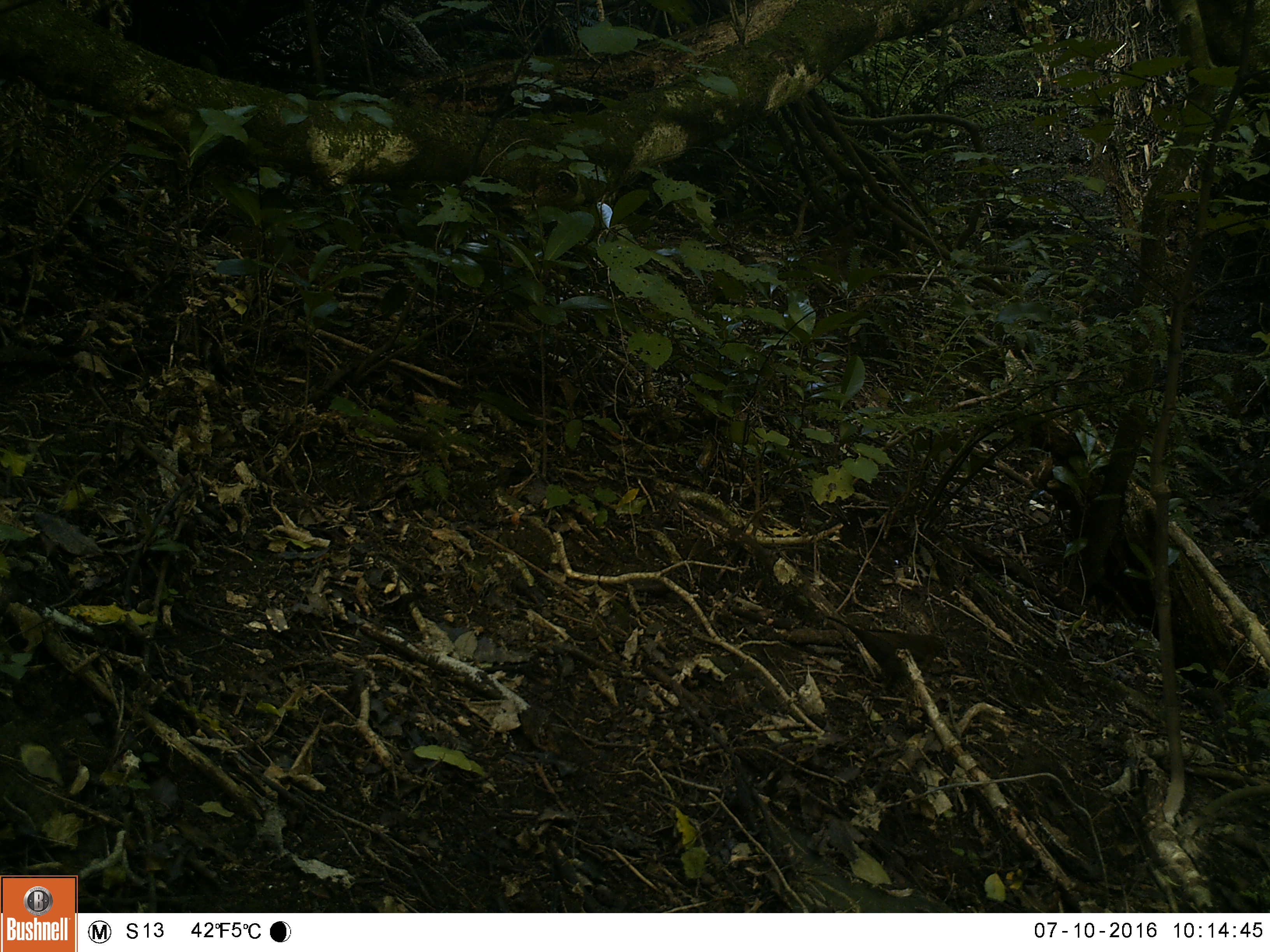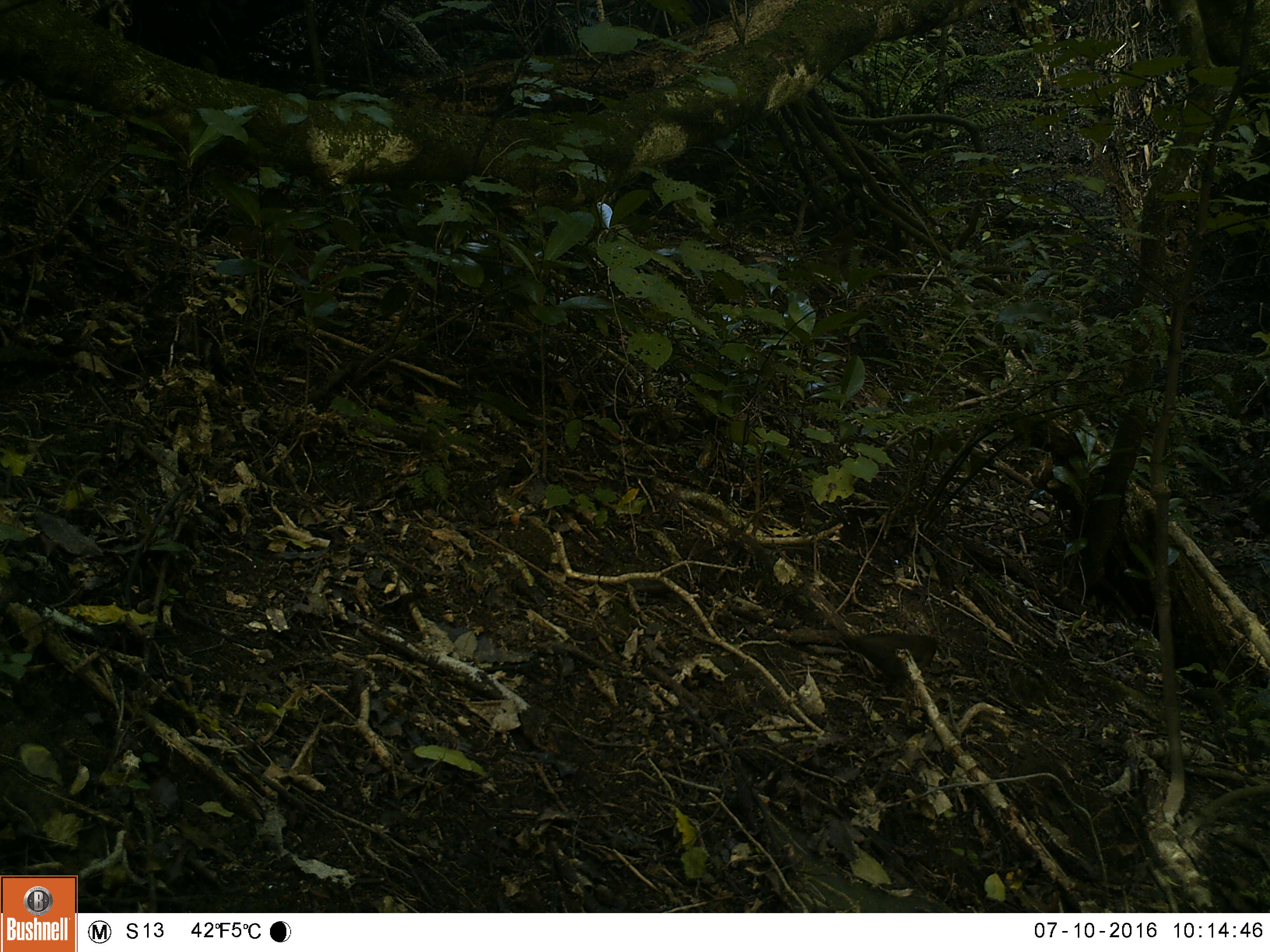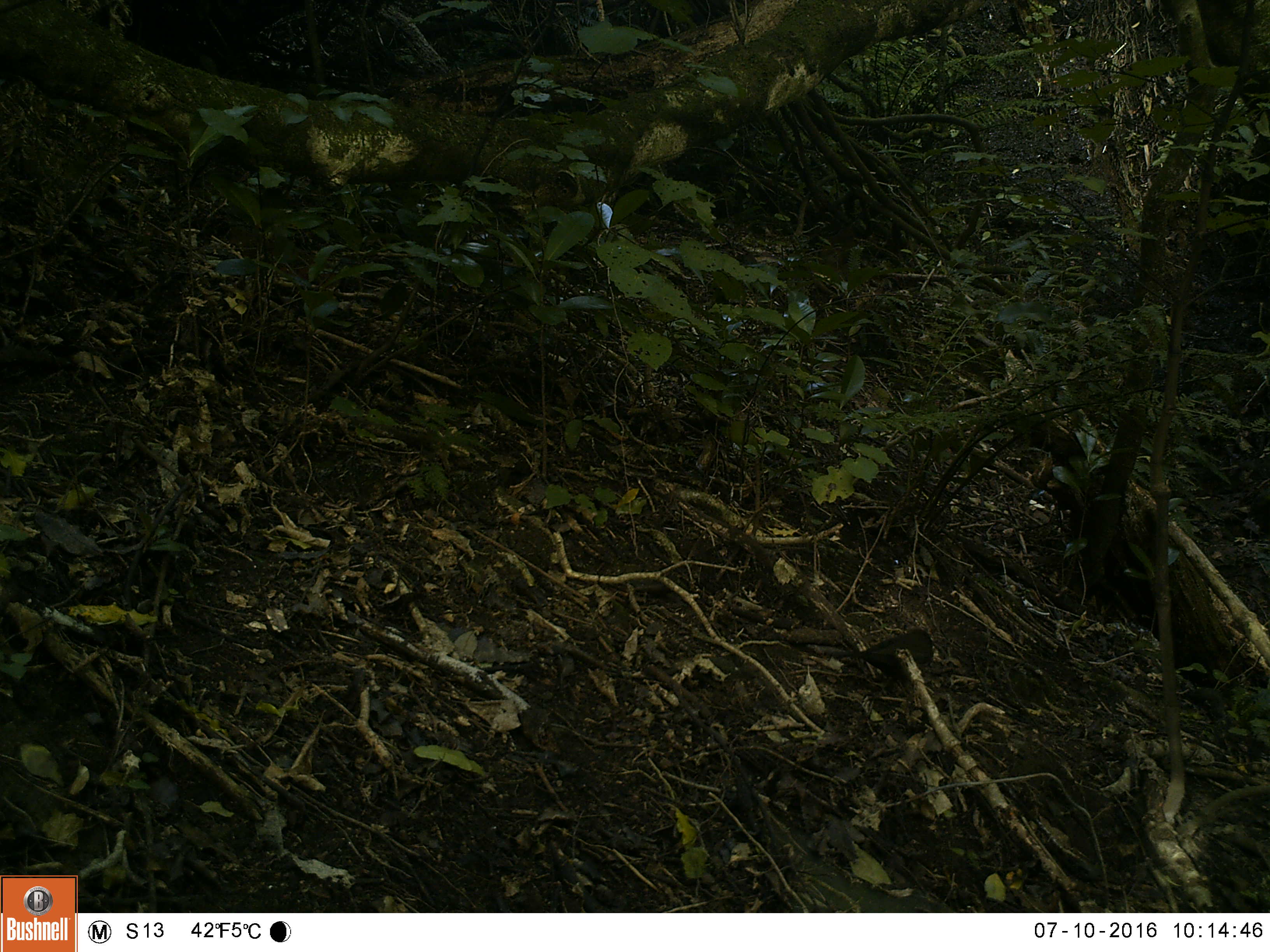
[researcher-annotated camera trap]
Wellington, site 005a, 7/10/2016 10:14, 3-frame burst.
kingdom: Animalia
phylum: Chordata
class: Aves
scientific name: Aves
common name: bird